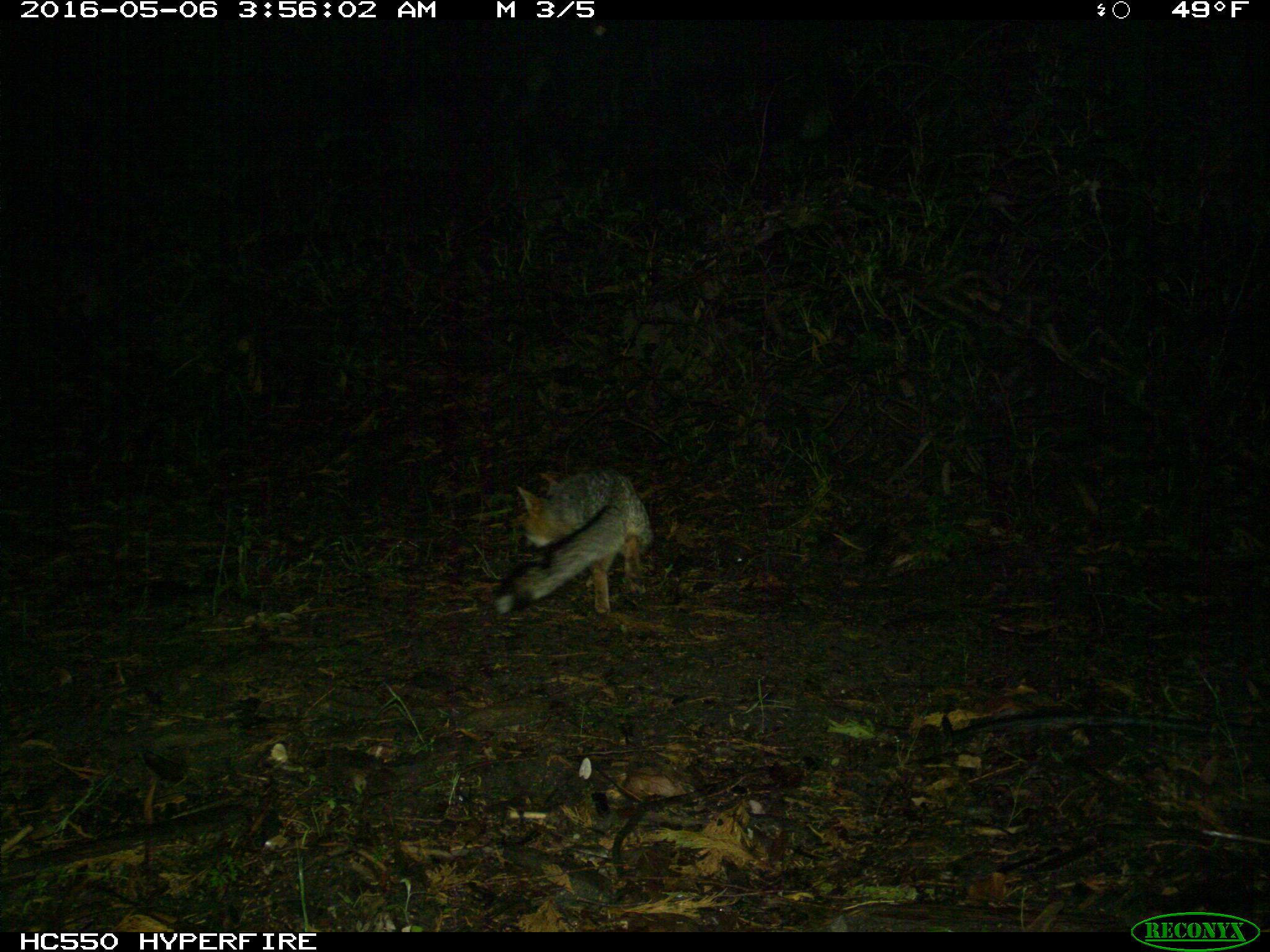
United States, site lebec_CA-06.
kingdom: Animalia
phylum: Chordata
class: Mammalia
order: Carnivora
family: Canidae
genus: Urocyon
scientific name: Urocyon cinereoargenteus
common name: gray fox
Urocyon cinereoargenteus (gray fox).